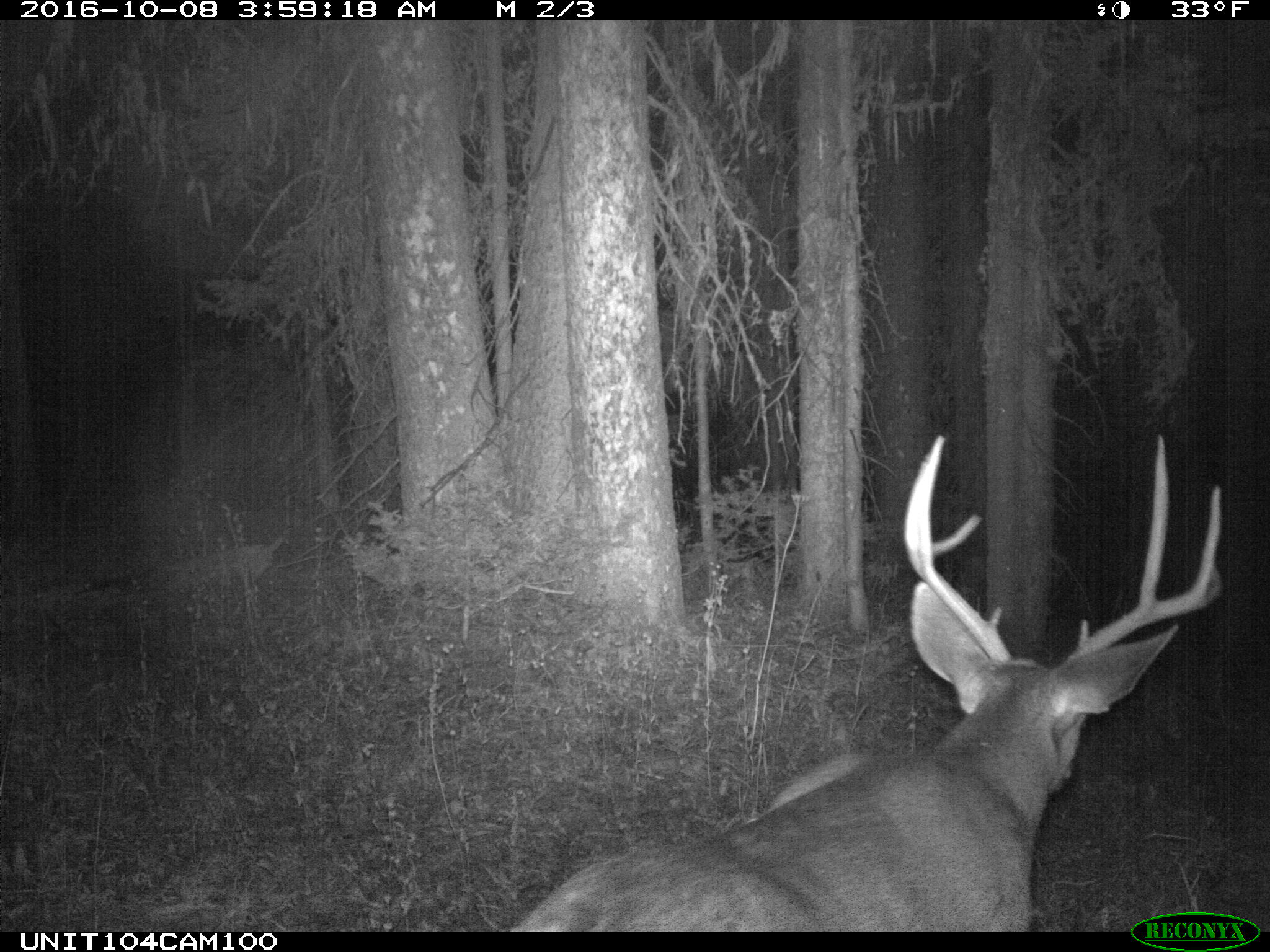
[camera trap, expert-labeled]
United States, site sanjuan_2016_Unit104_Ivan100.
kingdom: Animalia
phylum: Chordata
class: Mammalia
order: Artiodactyla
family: Cervidae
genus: Odocoileus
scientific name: Odocoileus hemionus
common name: mule deer